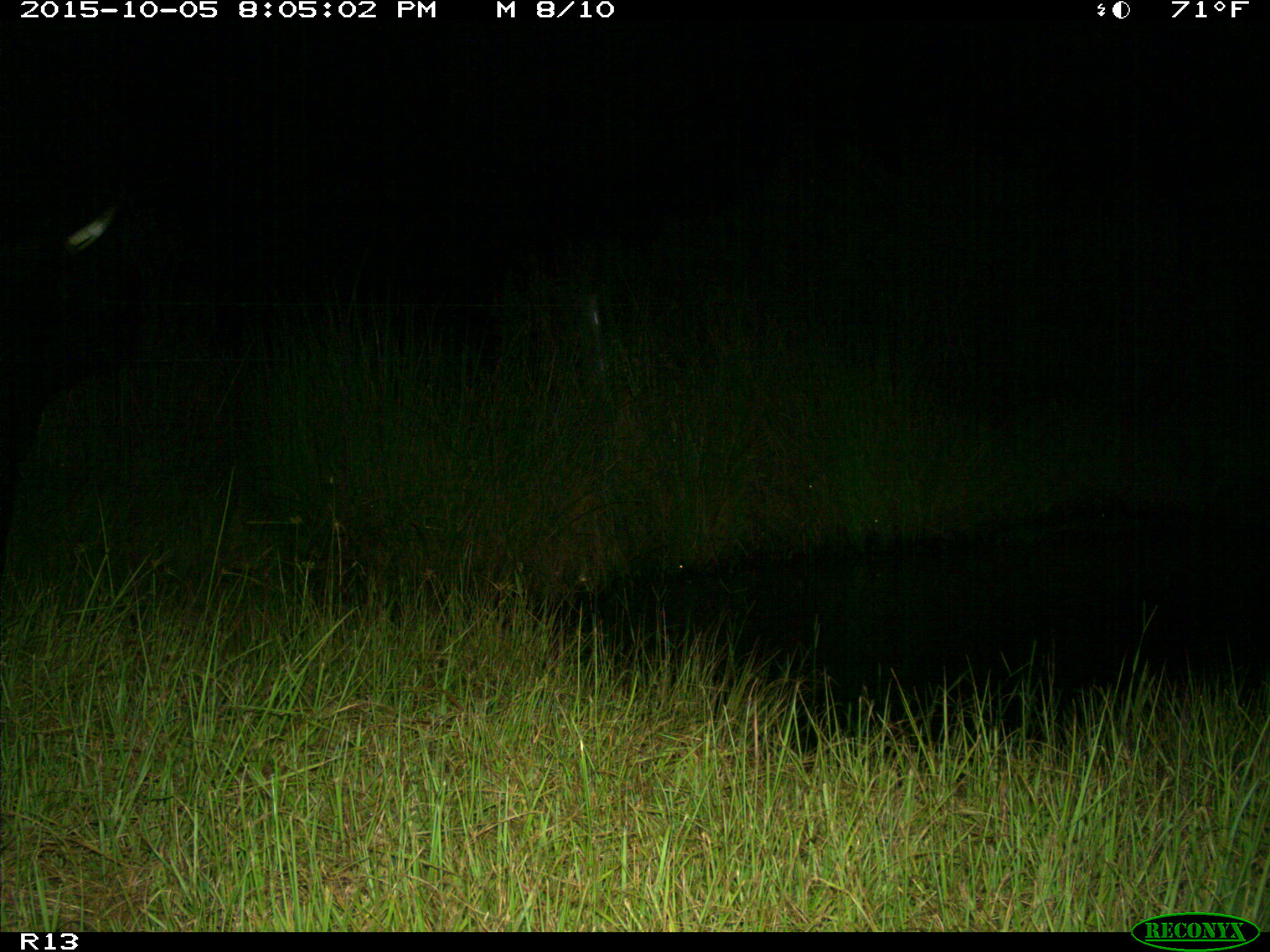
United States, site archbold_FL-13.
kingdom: Animalia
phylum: Chordata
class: Mammalia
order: Artiodactyla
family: Bovidae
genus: Bos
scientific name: Bos taurus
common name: domestic cow